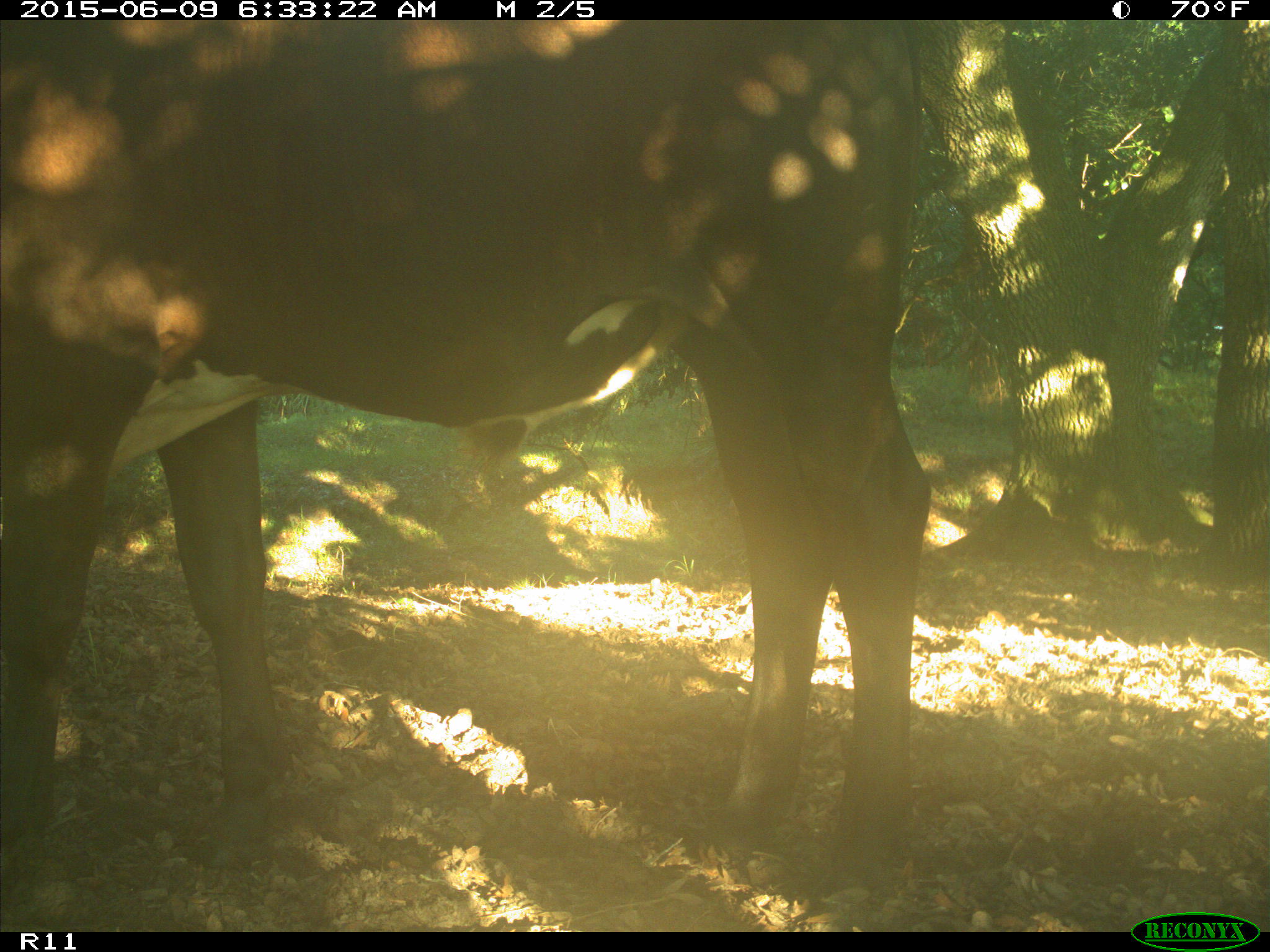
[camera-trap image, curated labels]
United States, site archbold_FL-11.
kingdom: Animalia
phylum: Chordata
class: Mammalia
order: Artiodactyla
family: Bovidae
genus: Bos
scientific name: Bos taurus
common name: domestic cow